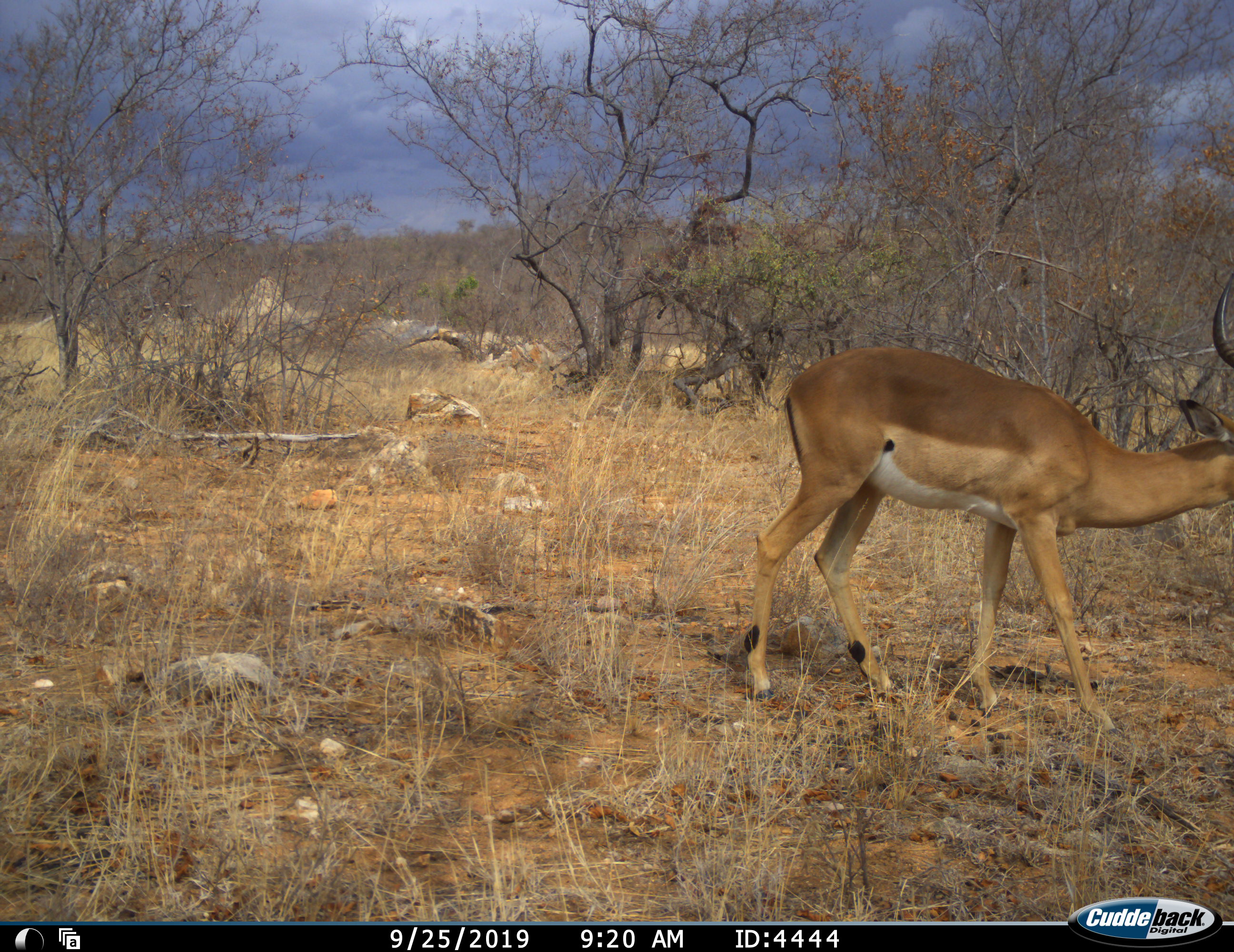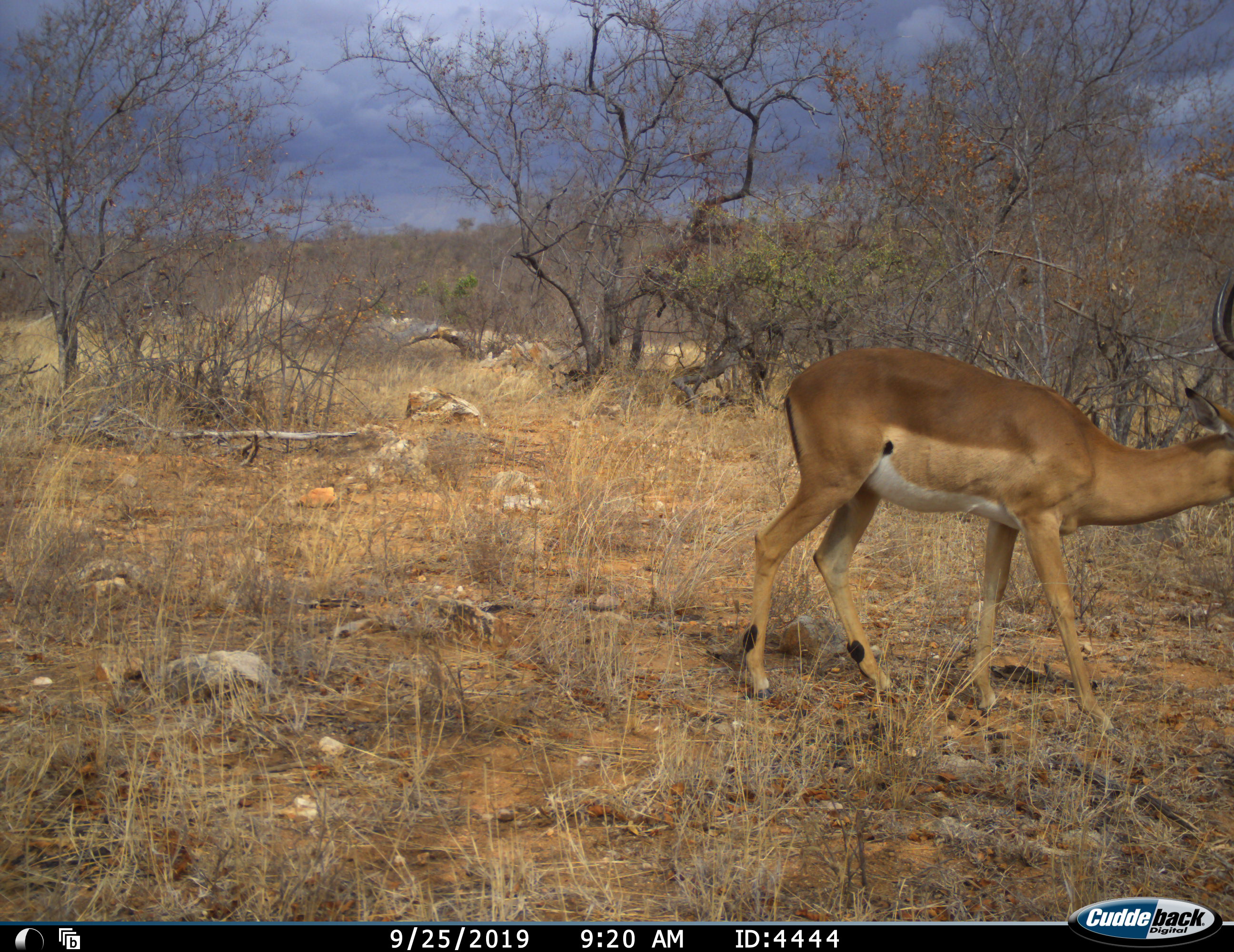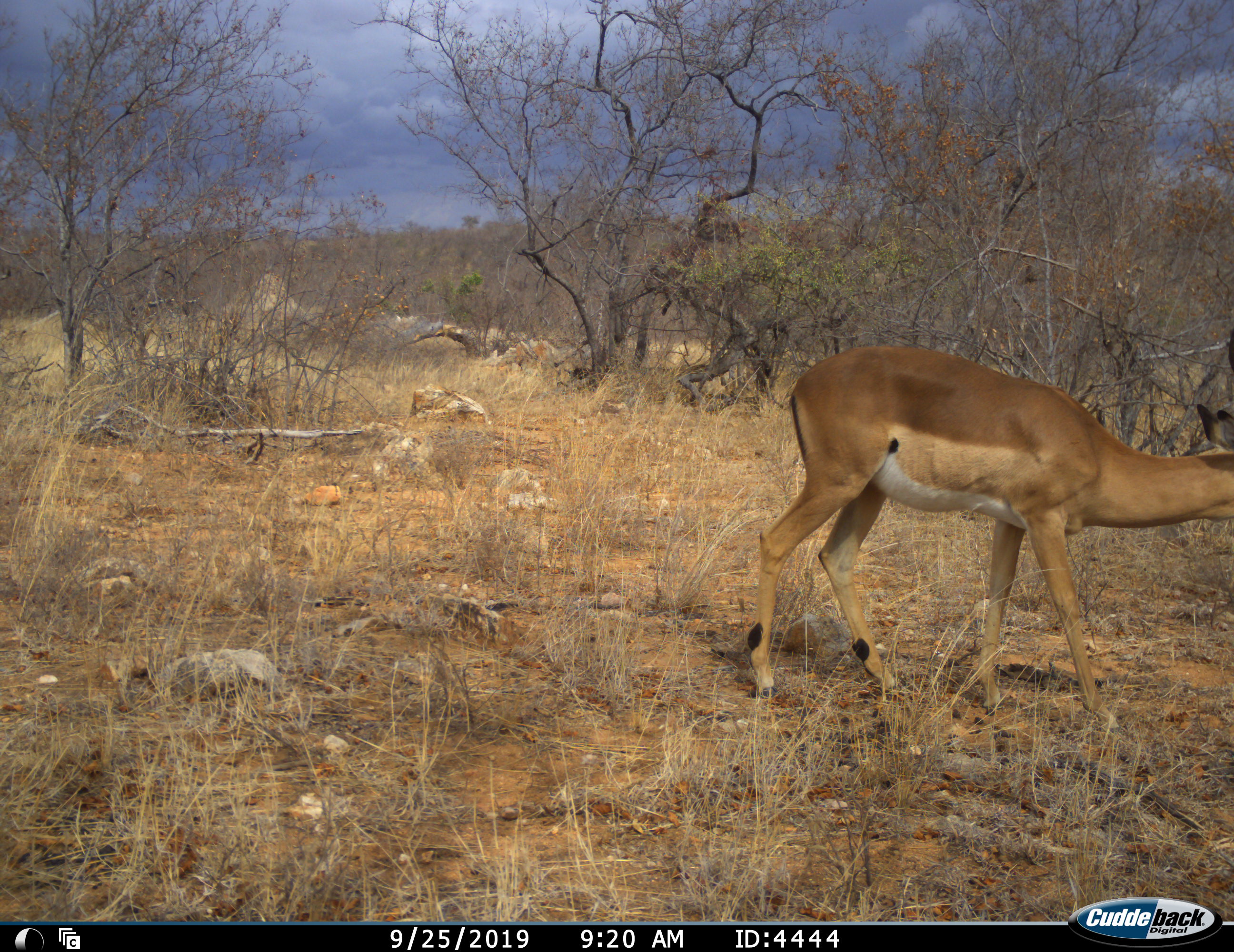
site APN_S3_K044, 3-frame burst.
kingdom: Animalia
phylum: Chordata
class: Mammalia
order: Artiodactyla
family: Bovidae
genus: Aepyceros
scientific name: Aepyceros melampus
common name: impala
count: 1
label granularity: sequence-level